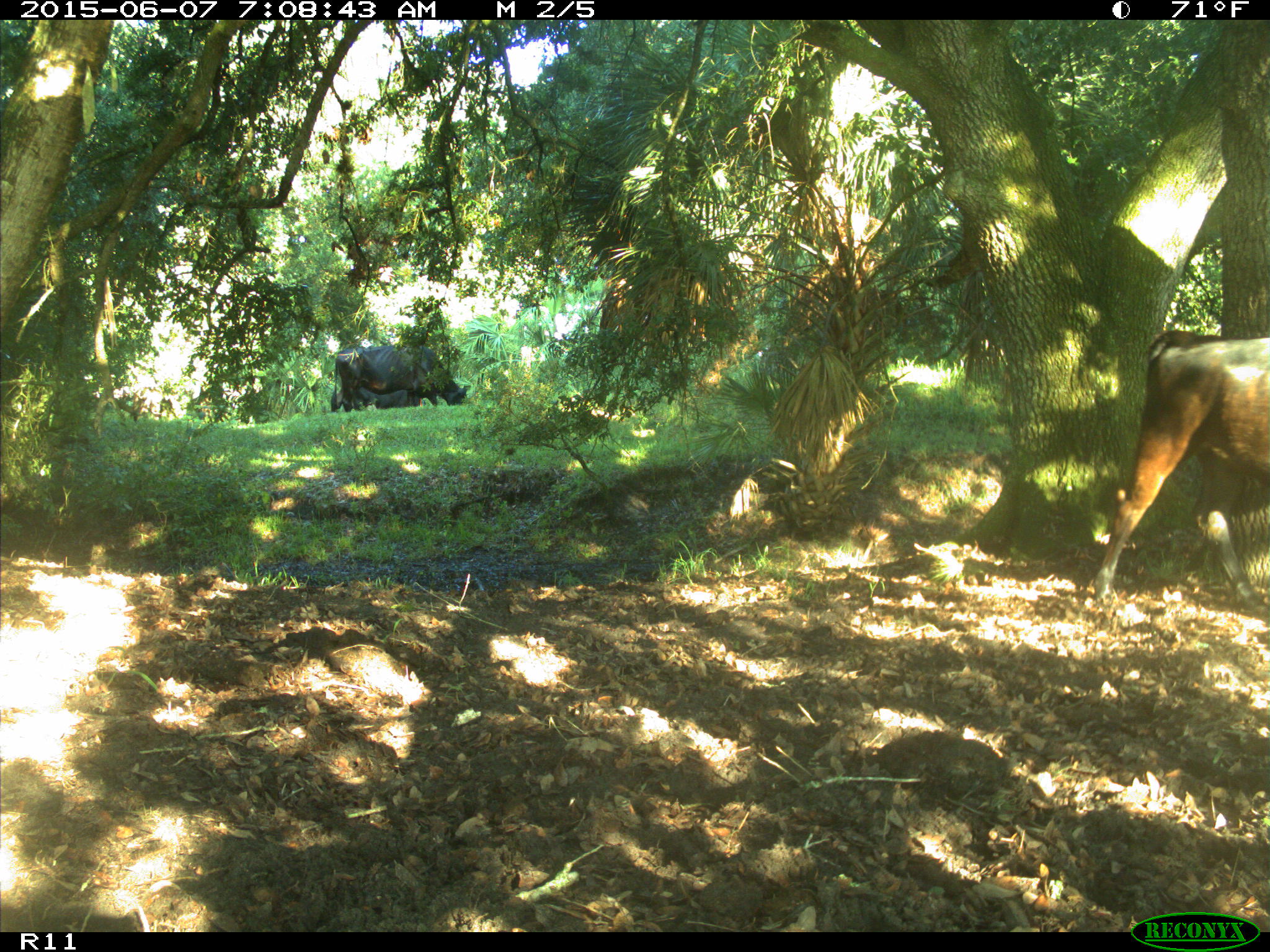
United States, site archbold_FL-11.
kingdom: Animalia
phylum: Chordata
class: Mammalia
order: Artiodactyla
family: Bovidae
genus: Bos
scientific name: Bos taurus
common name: domestic cow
Bos taurus (domestic cow).